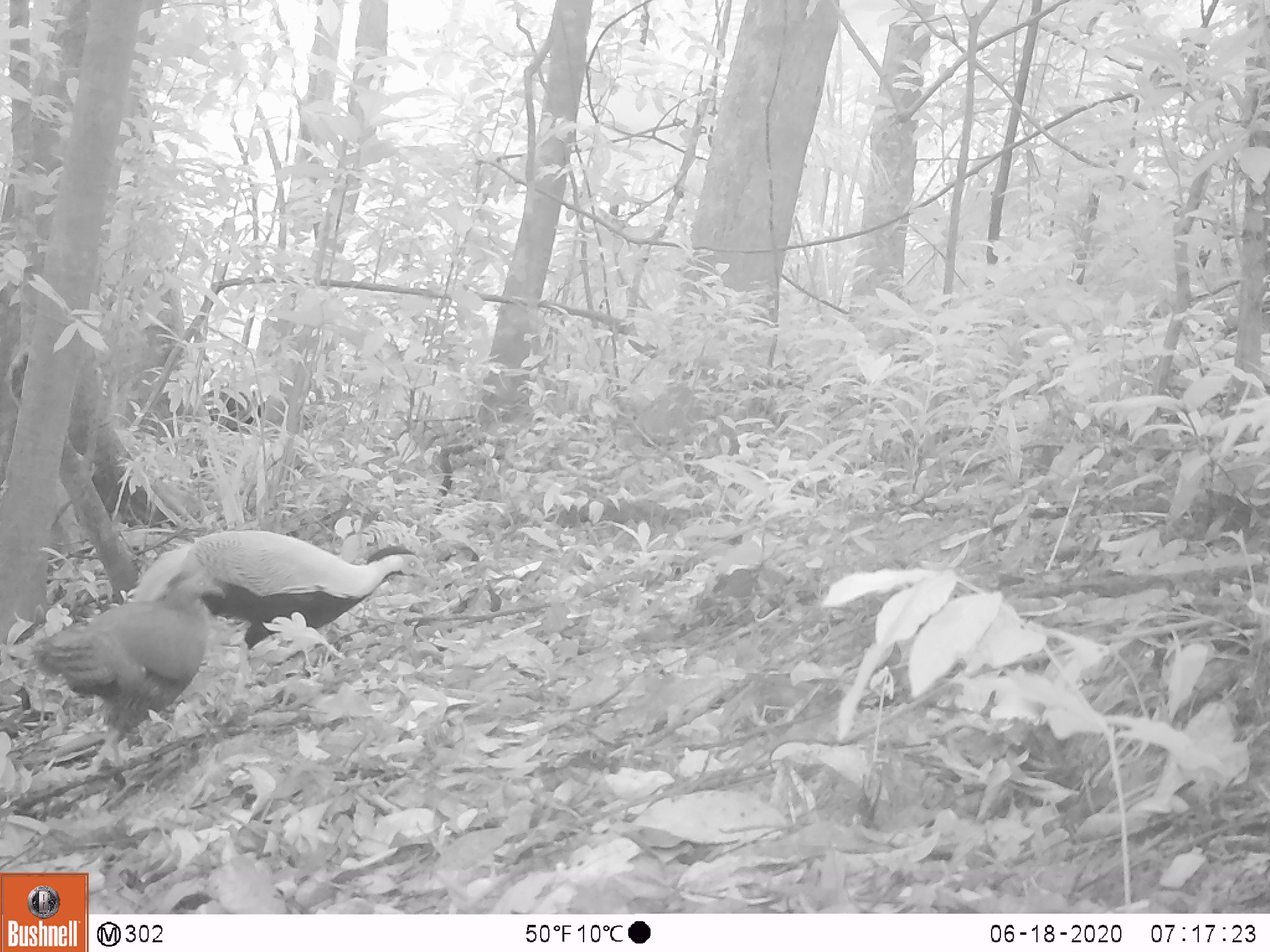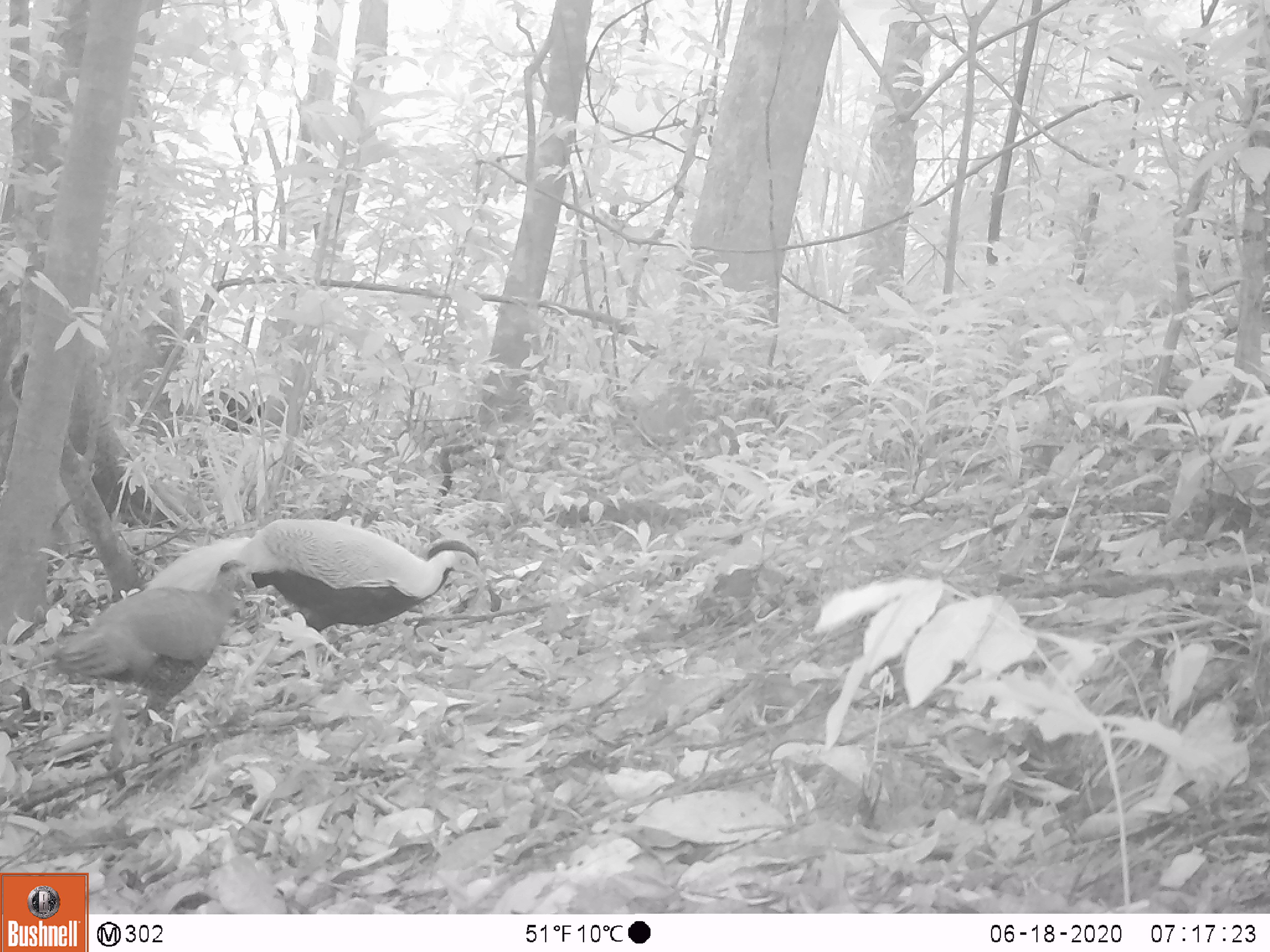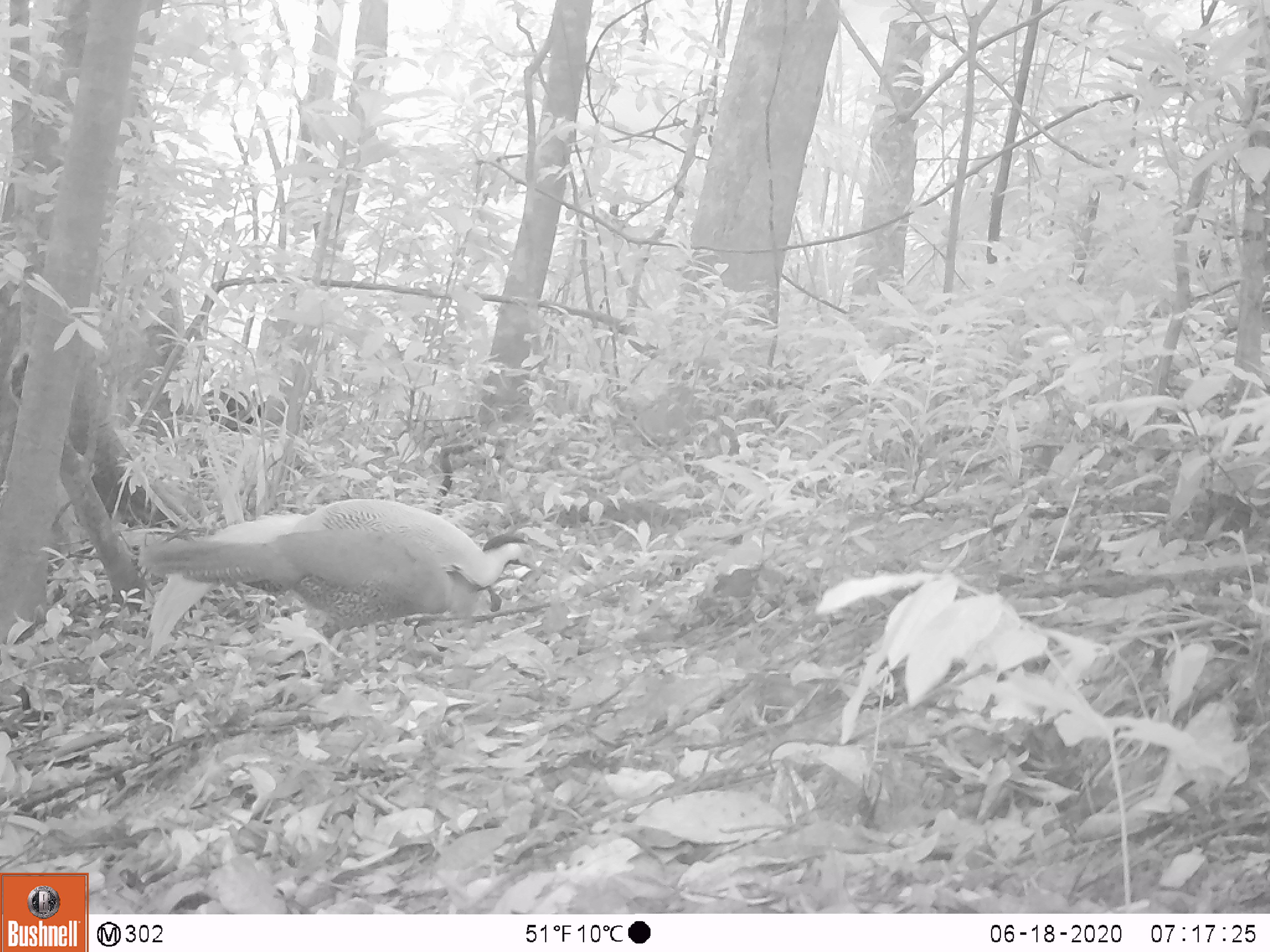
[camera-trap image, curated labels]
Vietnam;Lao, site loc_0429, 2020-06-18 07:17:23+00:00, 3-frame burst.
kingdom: Animalia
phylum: Chordata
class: Aves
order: Galliformes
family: Phasianidae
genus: Lophura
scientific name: Lophura nycthemera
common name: silver pheasant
Silver pheasant (Lophura nycthemera). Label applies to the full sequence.